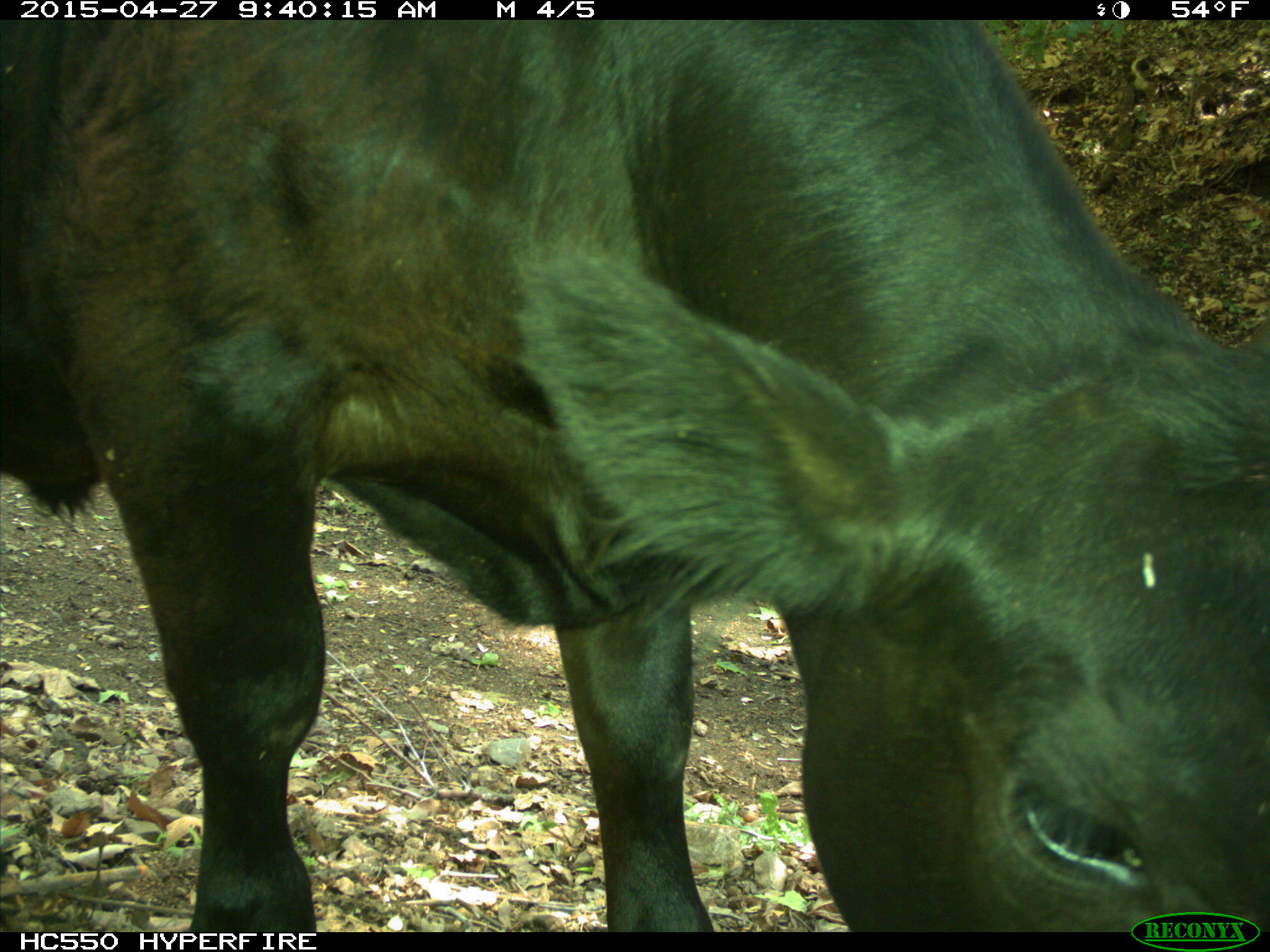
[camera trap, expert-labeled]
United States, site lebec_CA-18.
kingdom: Animalia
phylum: Chordata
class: Mammalia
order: Artiodactyla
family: Bovidae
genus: Bos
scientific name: Bos taurus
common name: domestic cow